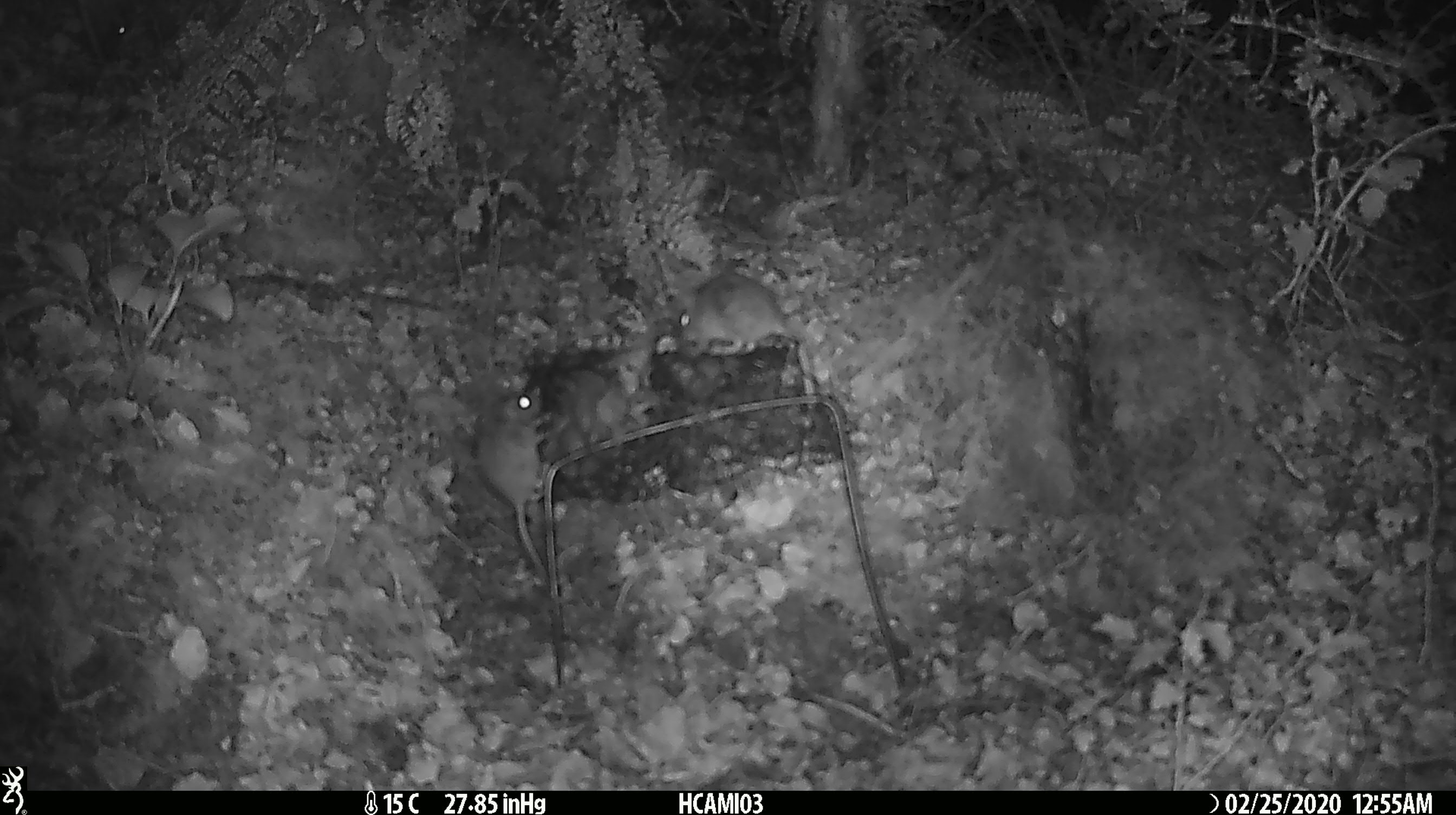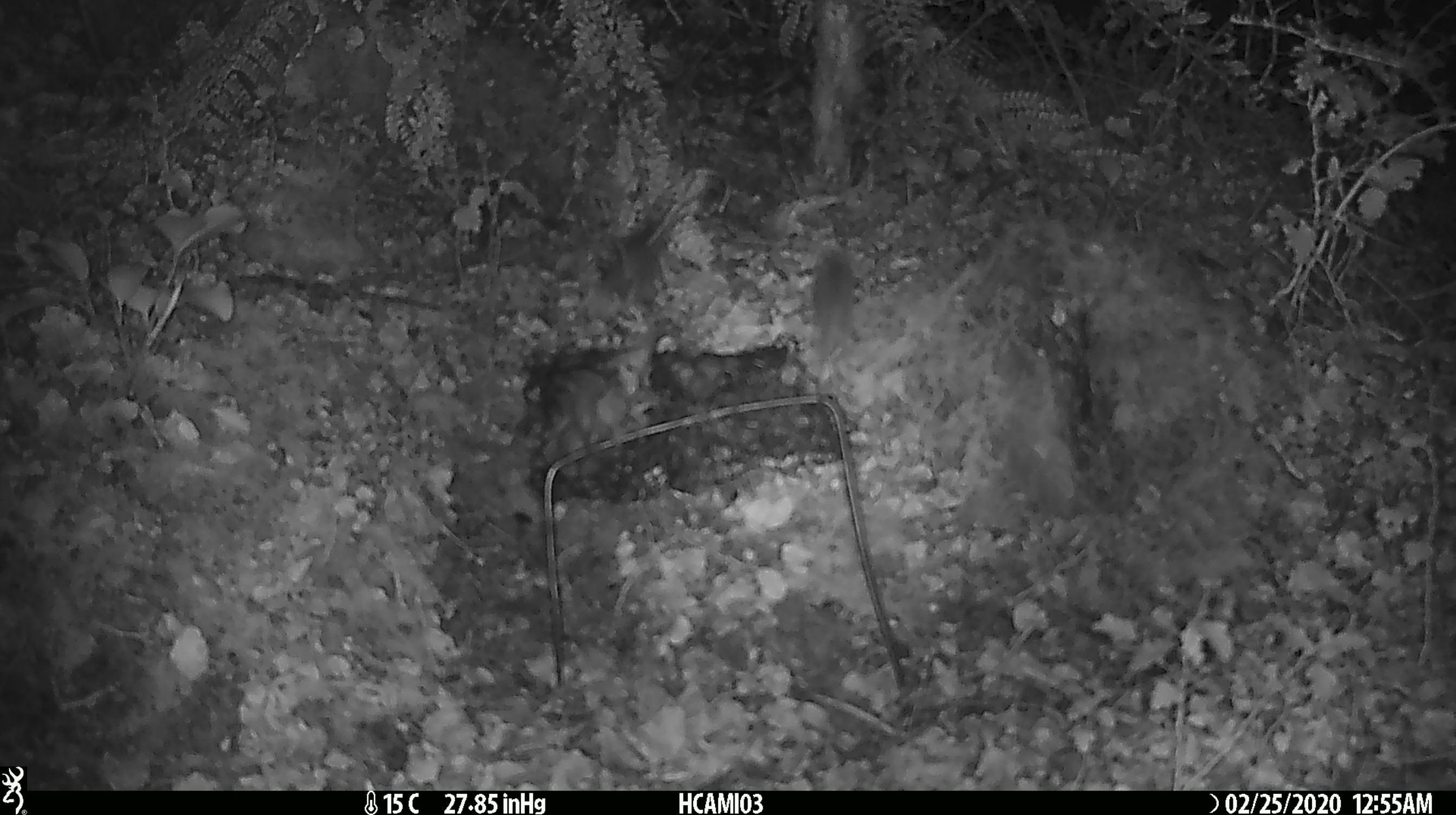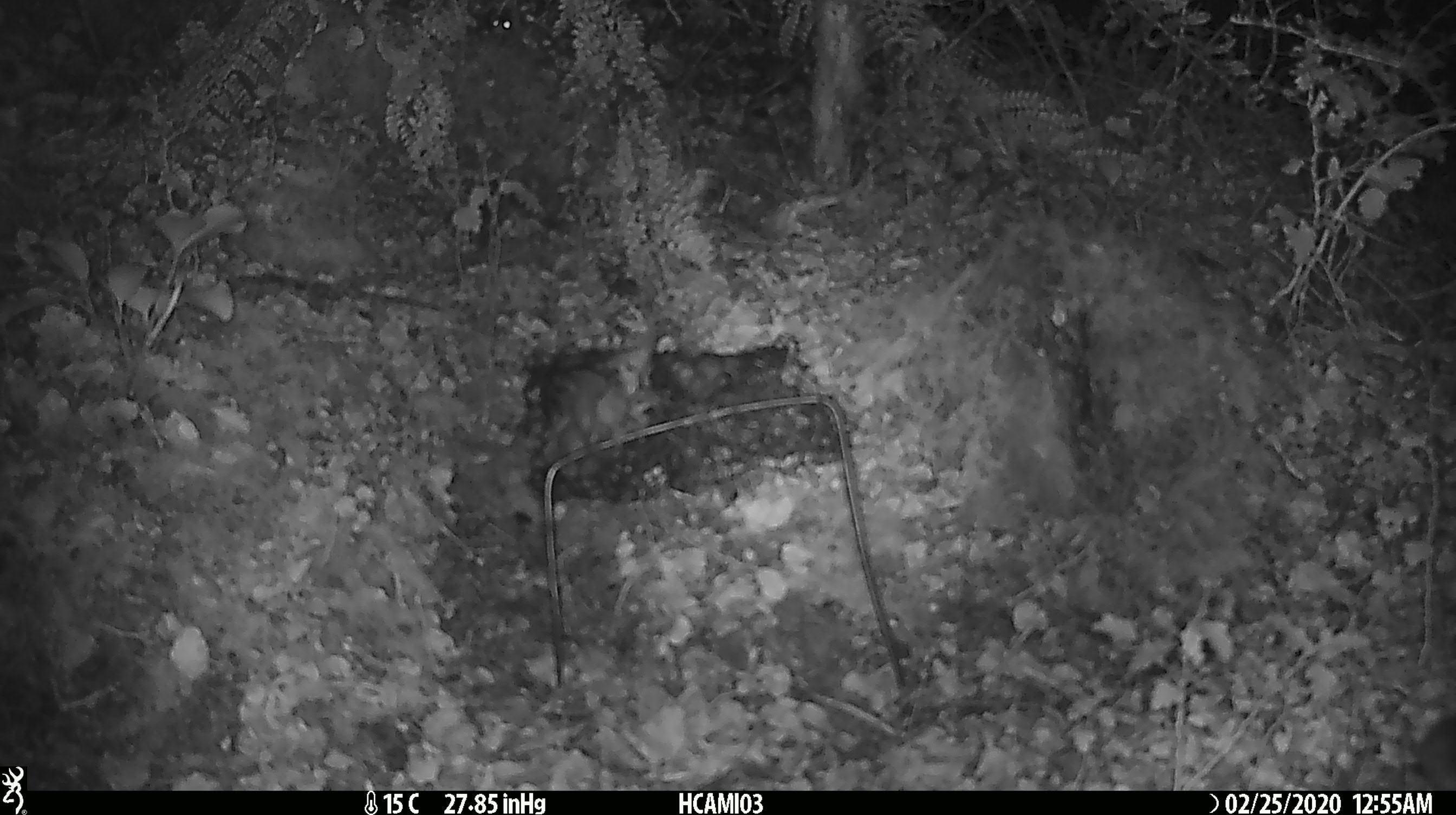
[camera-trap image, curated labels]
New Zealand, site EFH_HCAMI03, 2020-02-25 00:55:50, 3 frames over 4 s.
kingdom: Animalia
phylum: Chordata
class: Mammalia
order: Rodentia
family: Muridae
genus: Mus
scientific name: Mus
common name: mouse